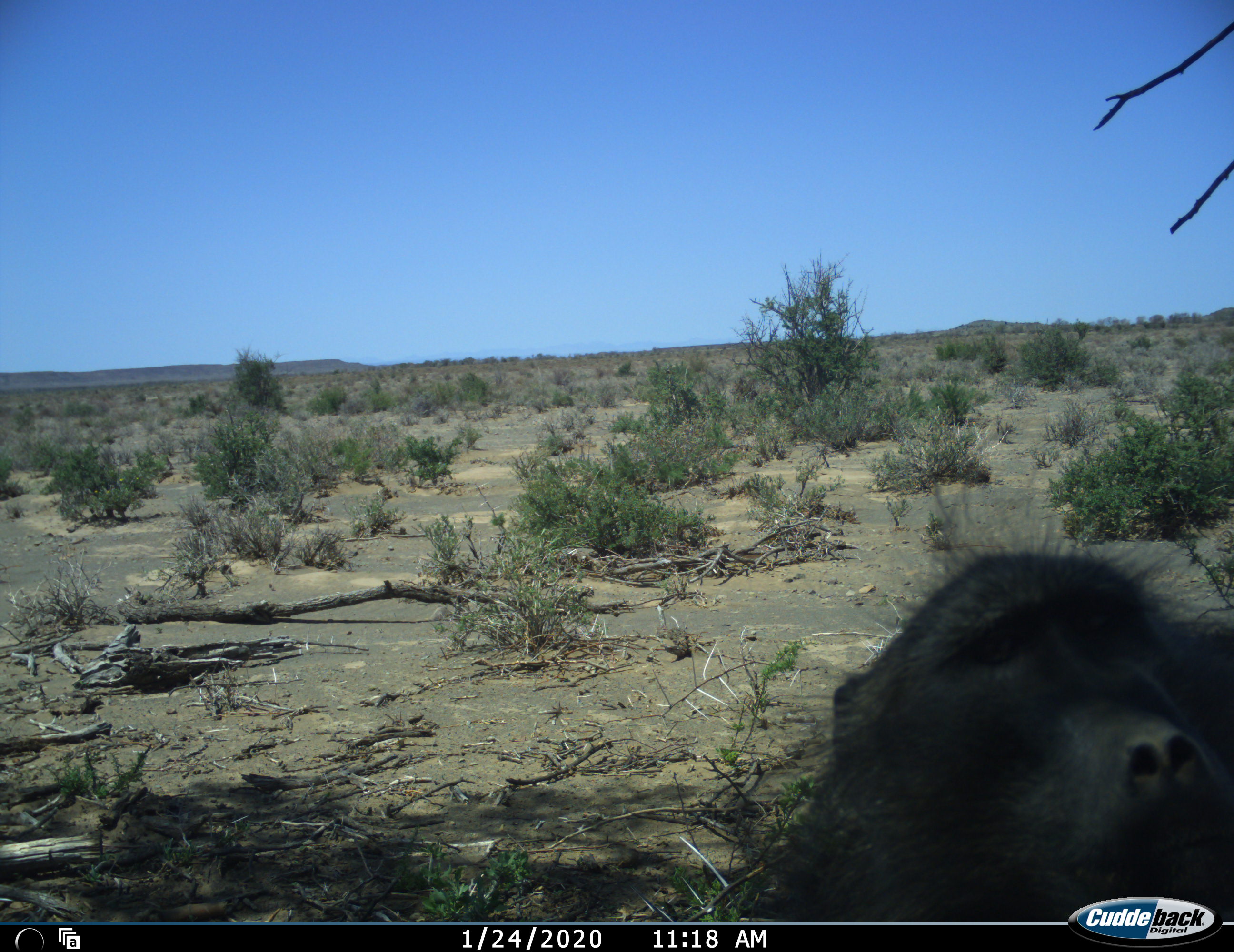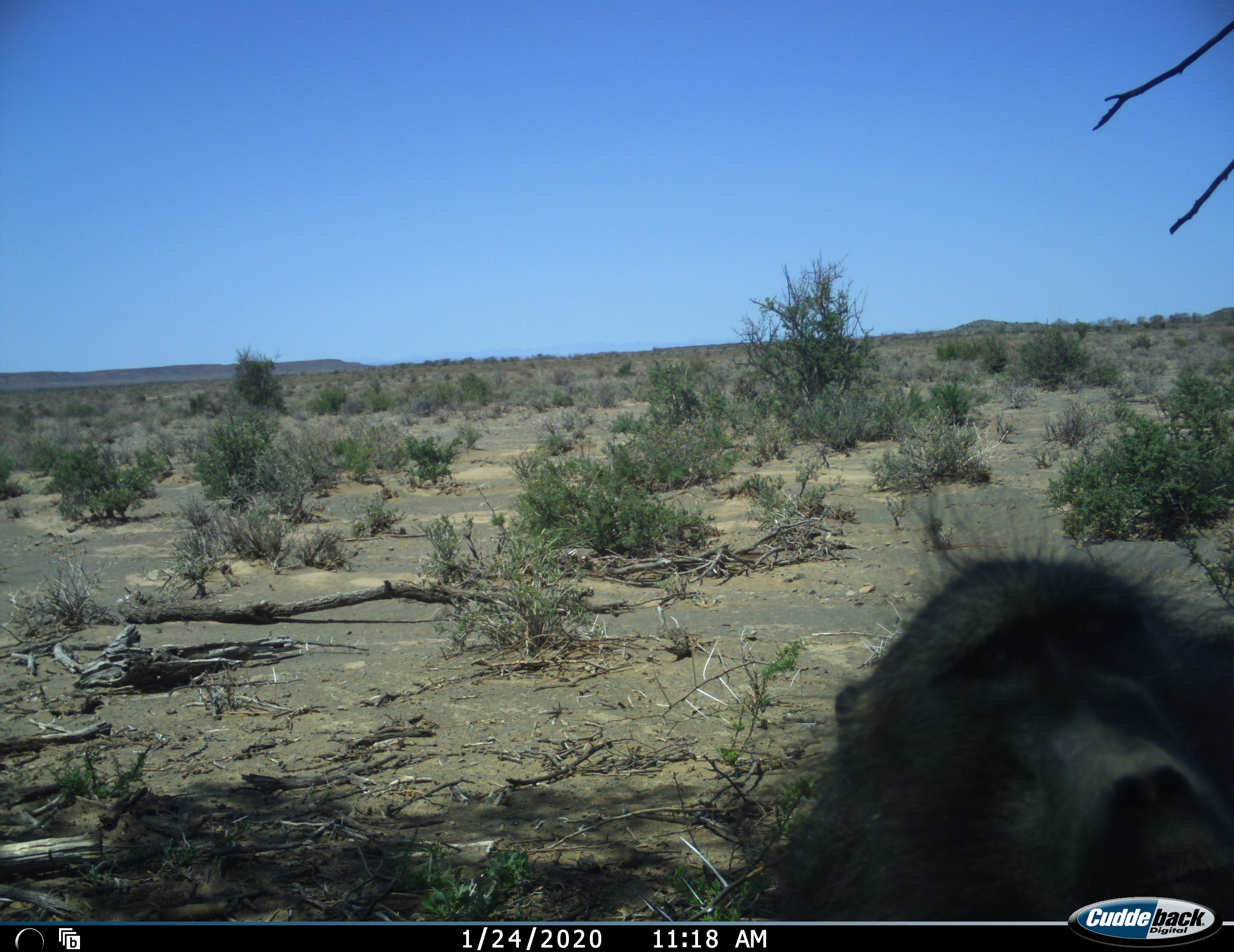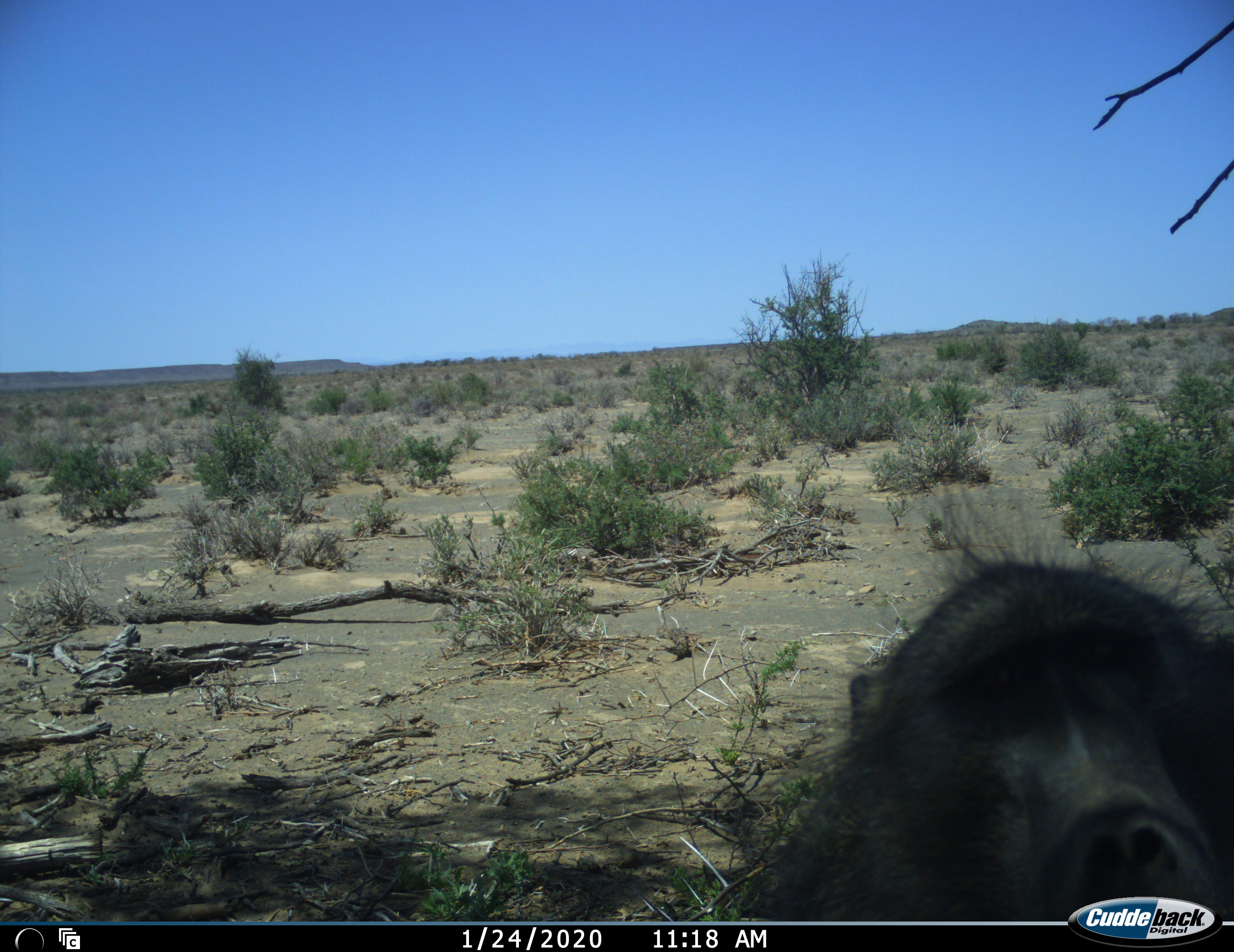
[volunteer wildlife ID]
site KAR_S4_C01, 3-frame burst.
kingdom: Animalia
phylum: Chordata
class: Mammalia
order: Primates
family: Cercopithecidae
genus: Papio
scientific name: Papio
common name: baboon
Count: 1.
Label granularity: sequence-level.